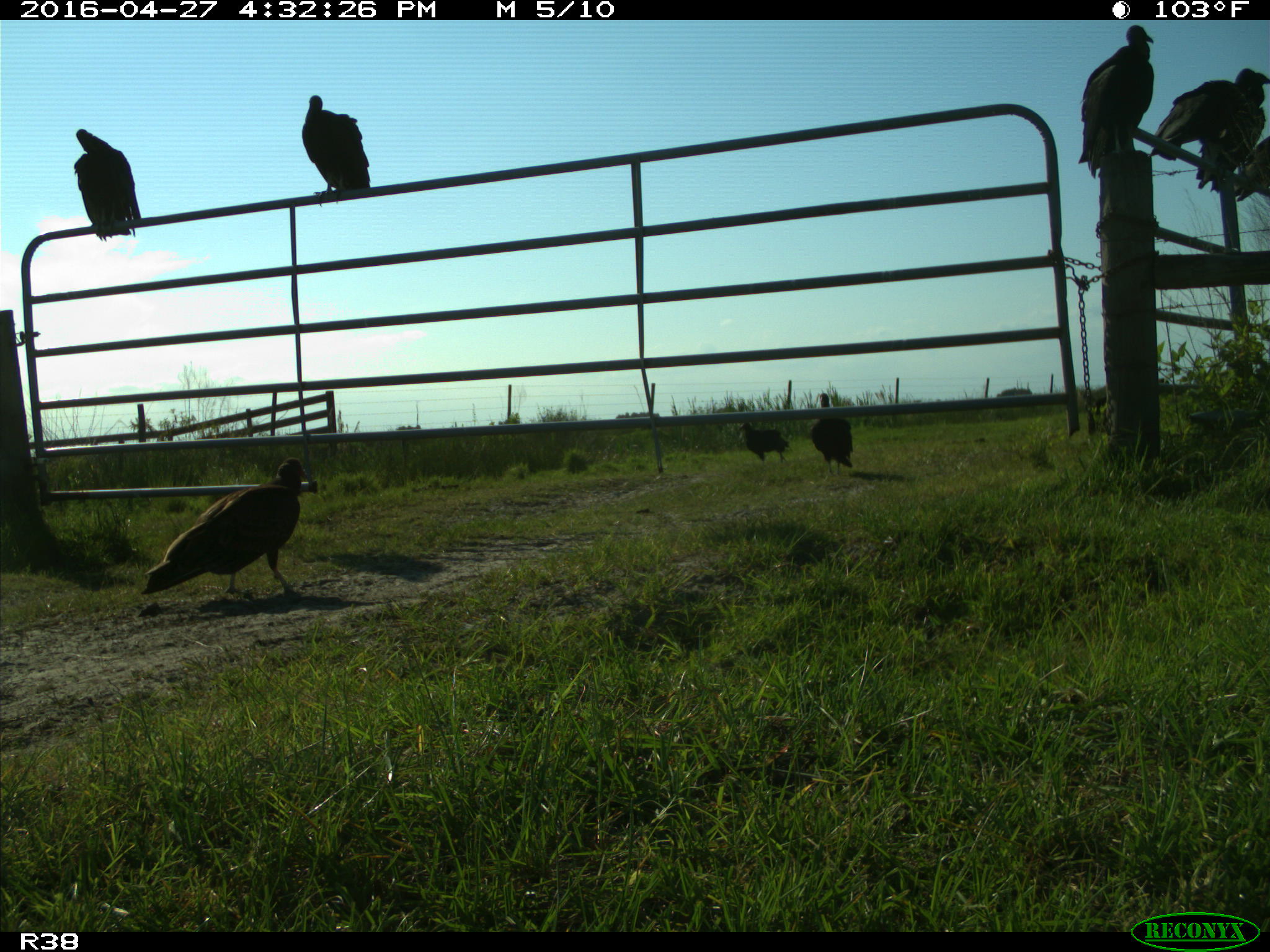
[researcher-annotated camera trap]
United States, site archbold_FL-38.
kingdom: Animalia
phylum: Chordata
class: Aves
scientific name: Aves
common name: birds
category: unidentified bird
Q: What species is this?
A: Unidentified bird (birds) (Aves).